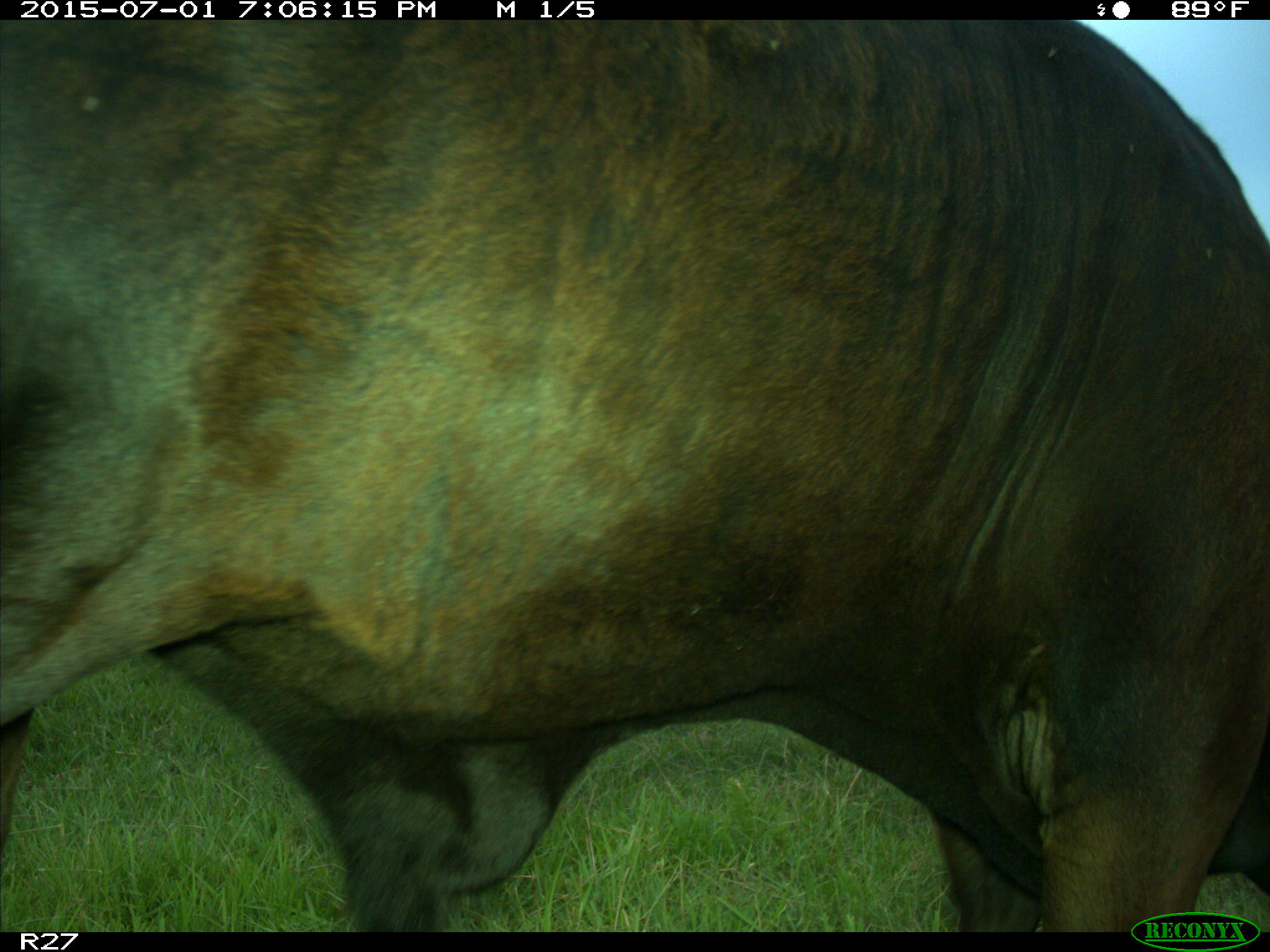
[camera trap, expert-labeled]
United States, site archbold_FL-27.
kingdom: Animalia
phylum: Chordata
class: Mammalia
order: Artiodactyla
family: Bovidae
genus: Bos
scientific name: Bos taurus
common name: domestic cow